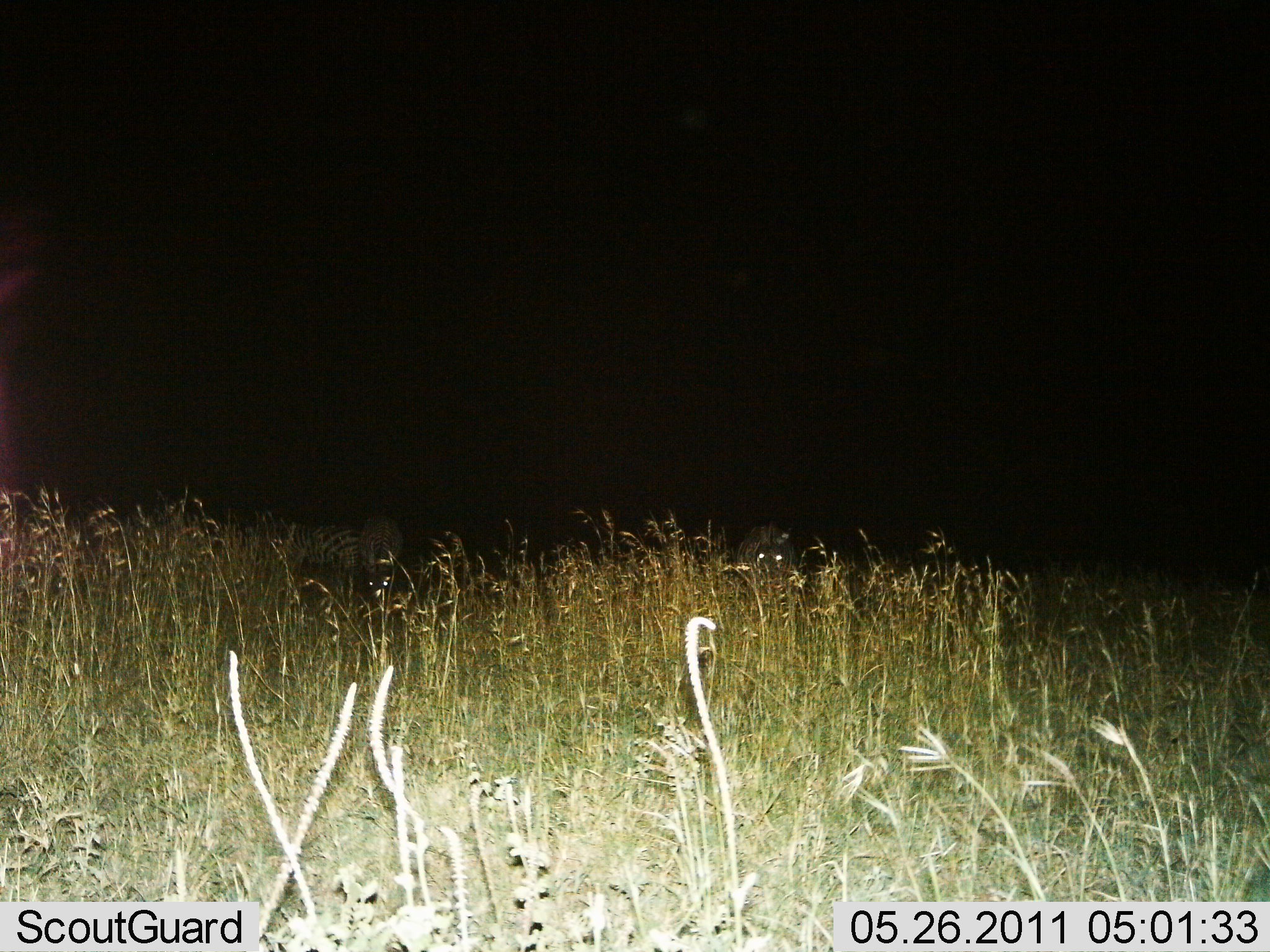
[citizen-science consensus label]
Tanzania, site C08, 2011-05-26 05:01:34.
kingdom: Animalia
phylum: Chordata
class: Mammalia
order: Perissodactyla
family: Equidae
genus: Equus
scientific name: Equus quagga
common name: plains zebra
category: zebra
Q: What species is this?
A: Zebra (plains zebra) (Equus quagga).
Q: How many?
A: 3.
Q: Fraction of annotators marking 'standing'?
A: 100%.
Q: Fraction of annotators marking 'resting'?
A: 17%.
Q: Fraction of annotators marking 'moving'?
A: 0%.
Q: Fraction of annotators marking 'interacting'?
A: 0%.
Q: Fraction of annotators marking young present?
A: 0%.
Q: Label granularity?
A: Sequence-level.